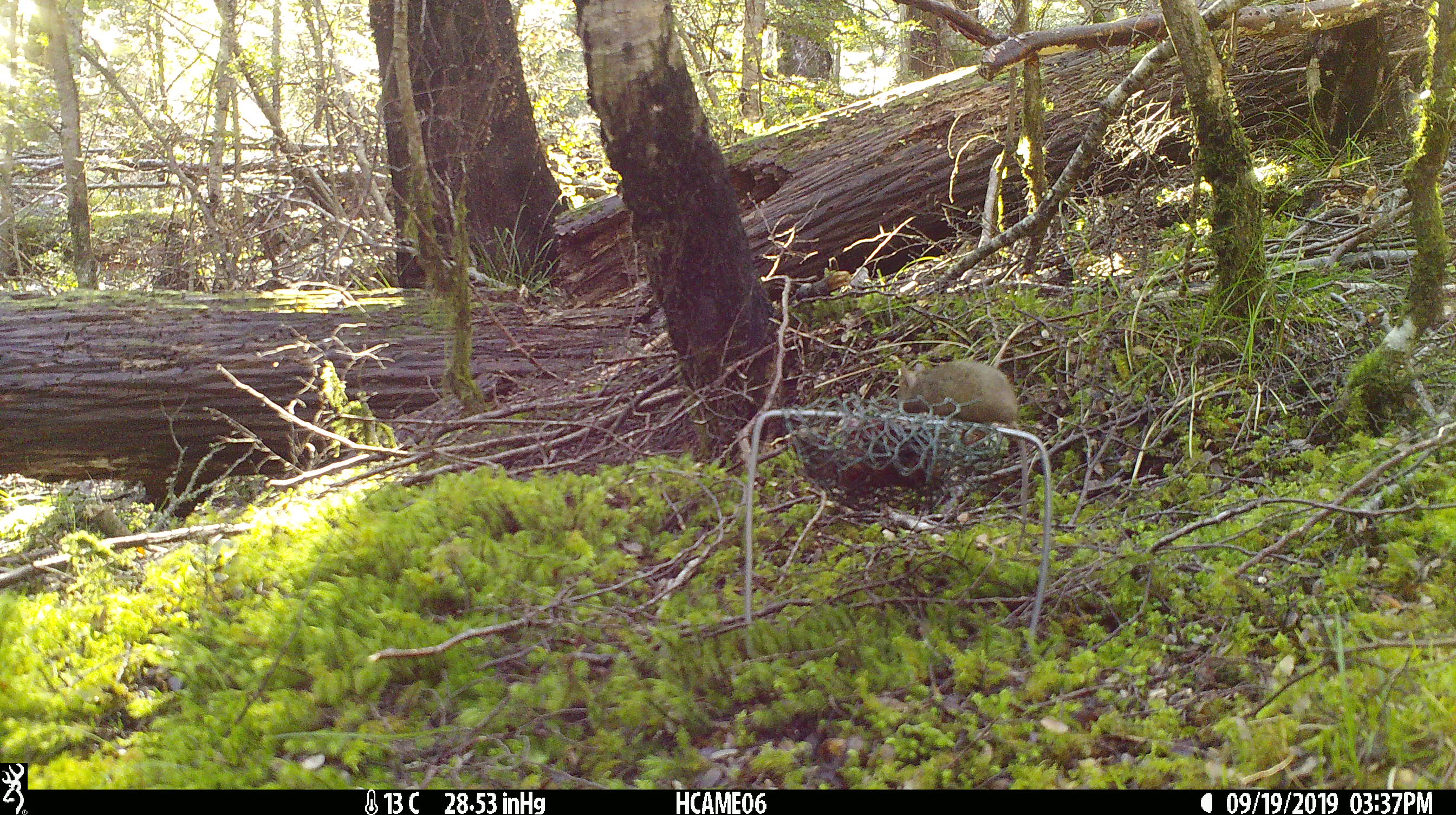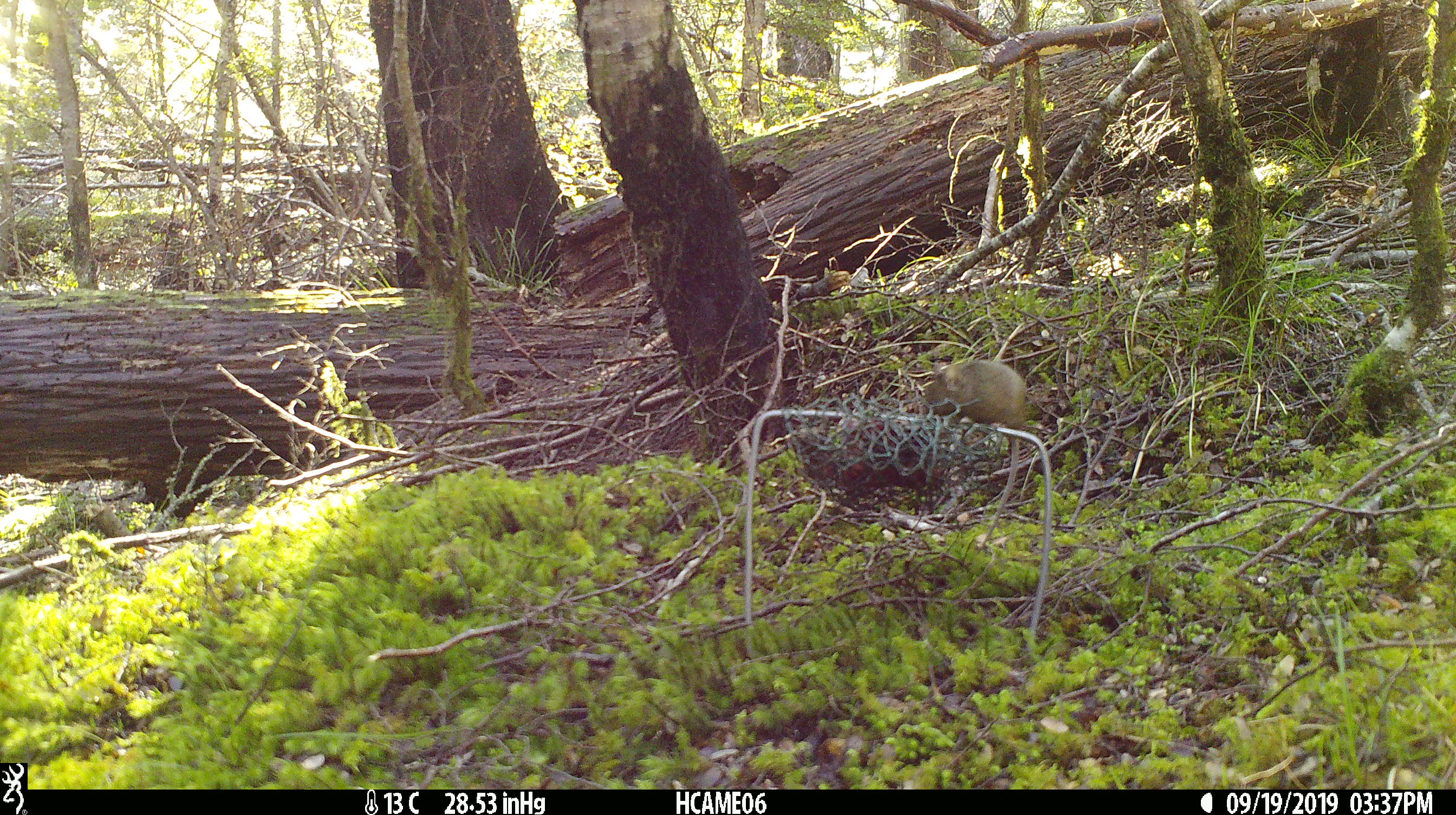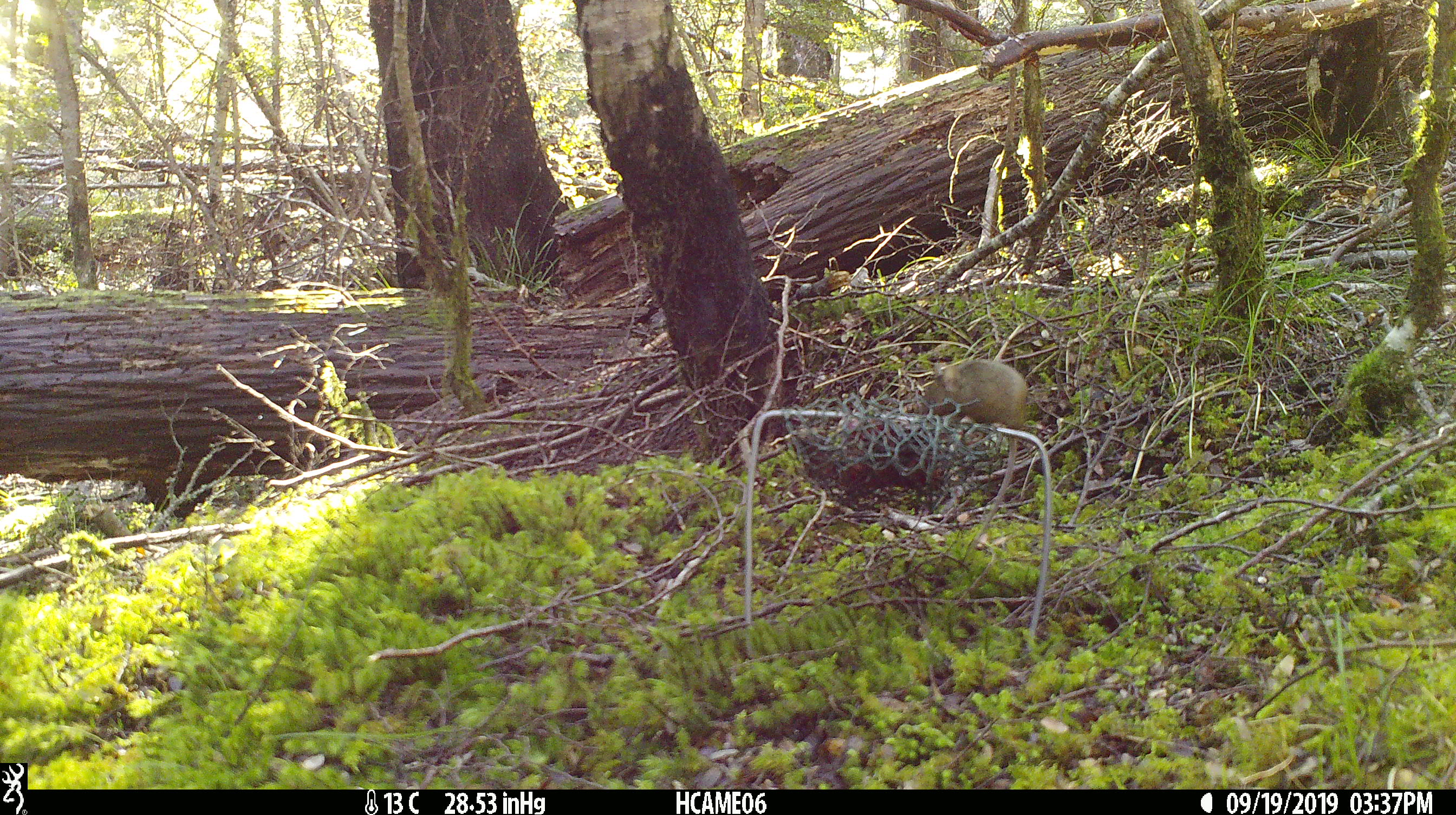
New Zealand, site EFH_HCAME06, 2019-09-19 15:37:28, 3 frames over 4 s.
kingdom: Animalia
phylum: Chordata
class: Mammalia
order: Rodentia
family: Muridae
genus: Mus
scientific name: Mus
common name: mouse